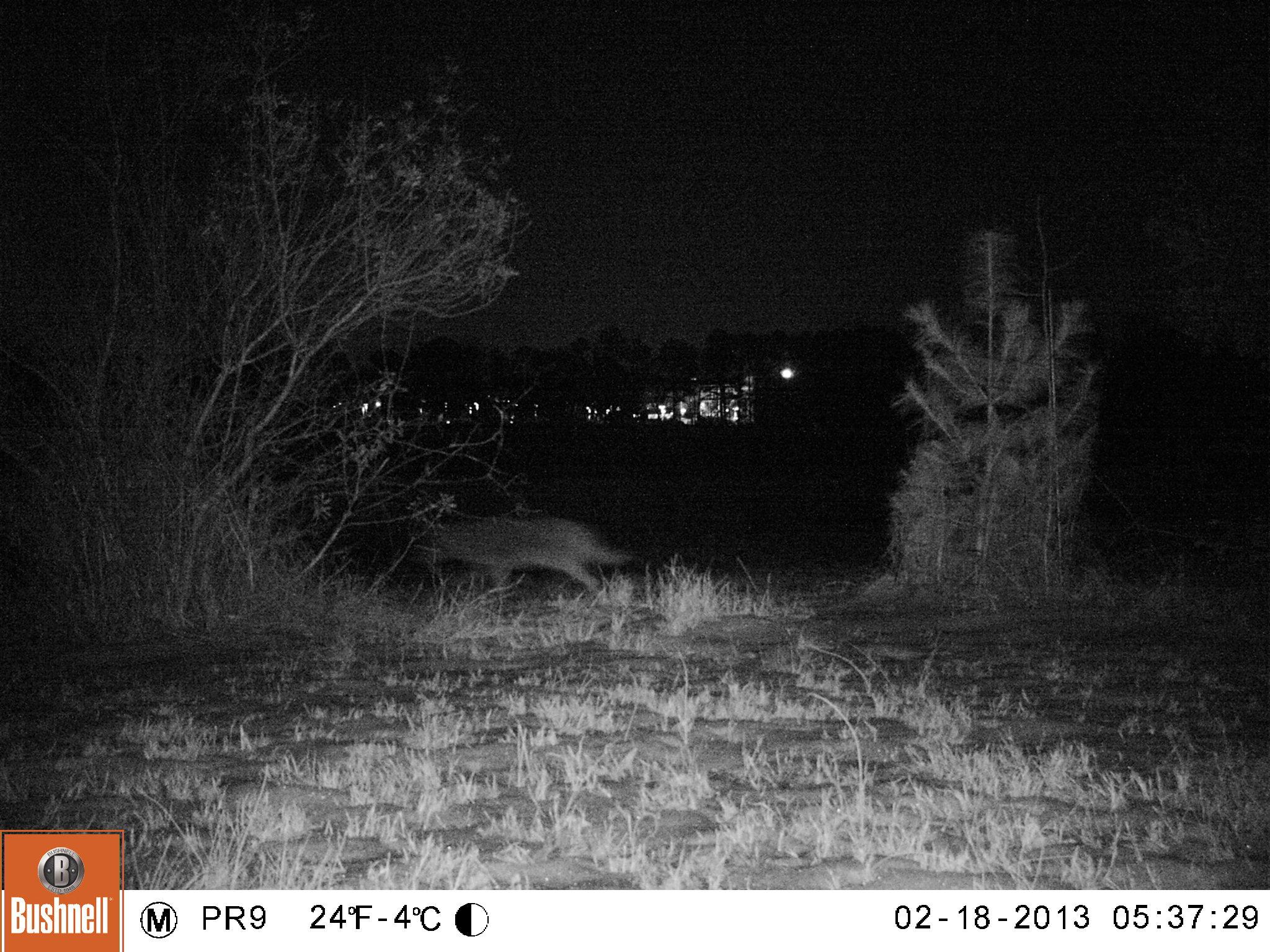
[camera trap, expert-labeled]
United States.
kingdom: Animalia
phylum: Chordata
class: Mammalia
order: Carnivora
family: Canidae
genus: Canis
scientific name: Canis latrans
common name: coyote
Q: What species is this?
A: Coyote (Canis latrans).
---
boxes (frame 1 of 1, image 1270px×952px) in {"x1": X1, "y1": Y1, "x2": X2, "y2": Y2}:
Coyote: {"x1": 414, "y1": 503, "x2": 630, "y2": 600}